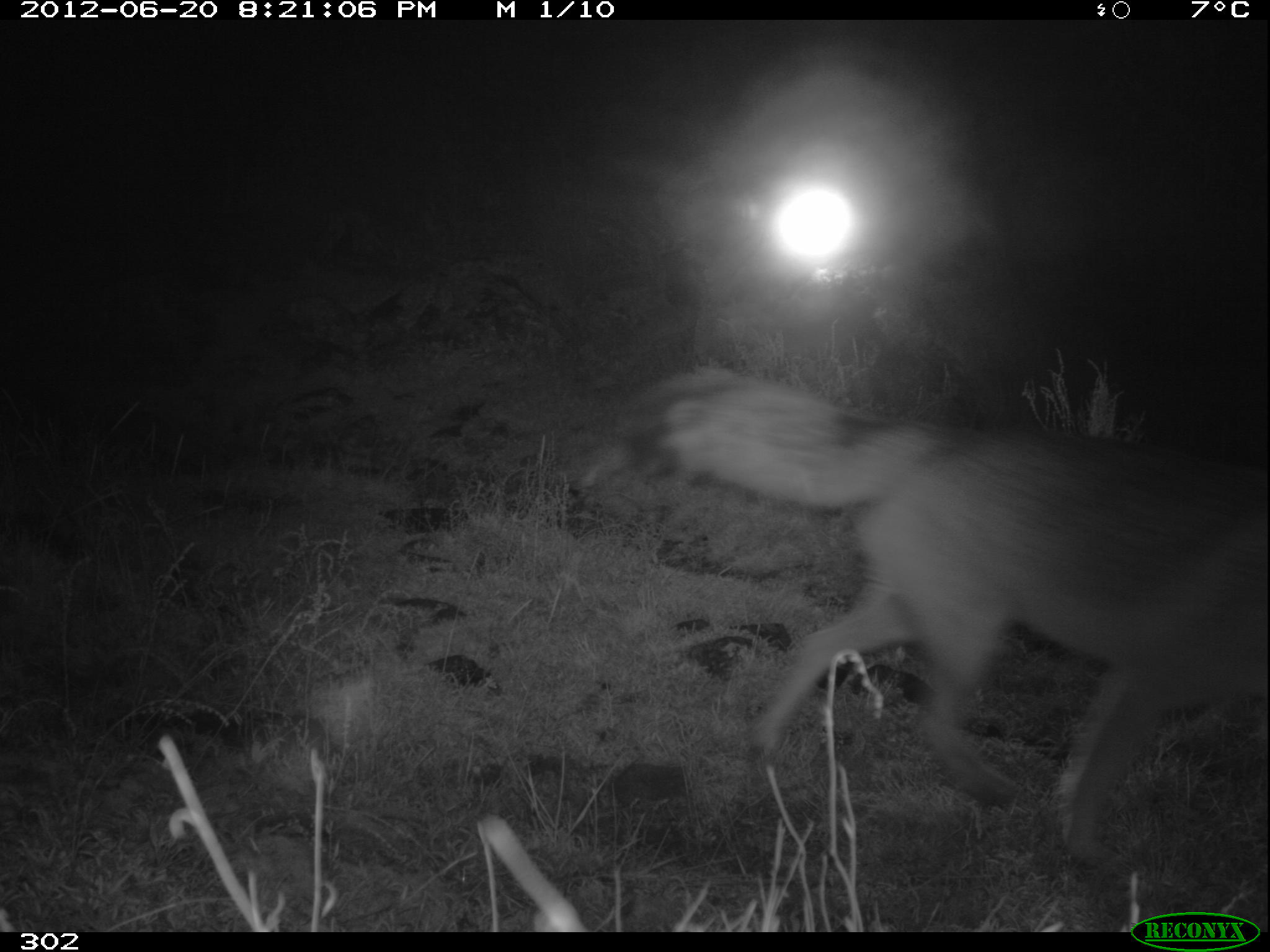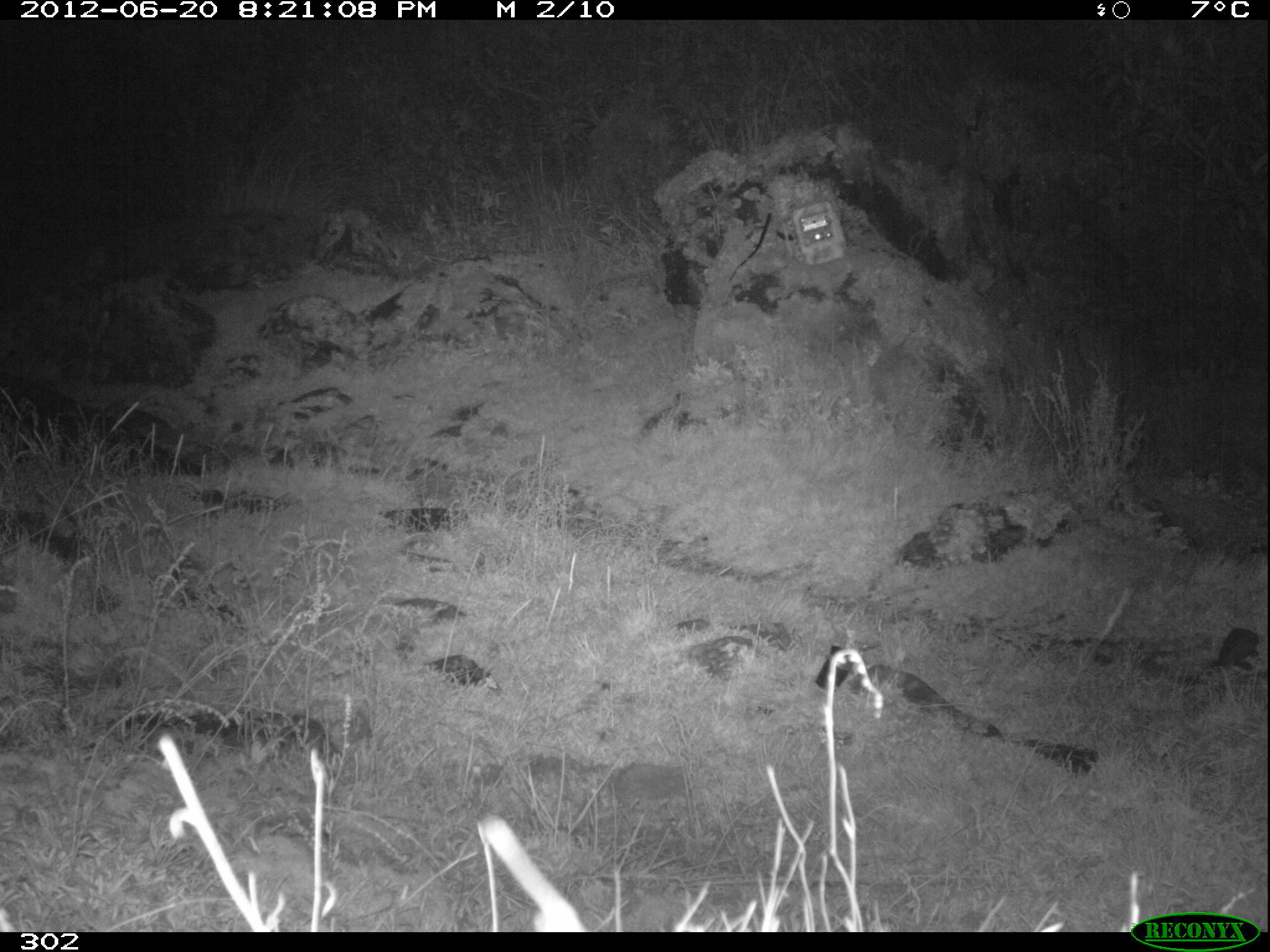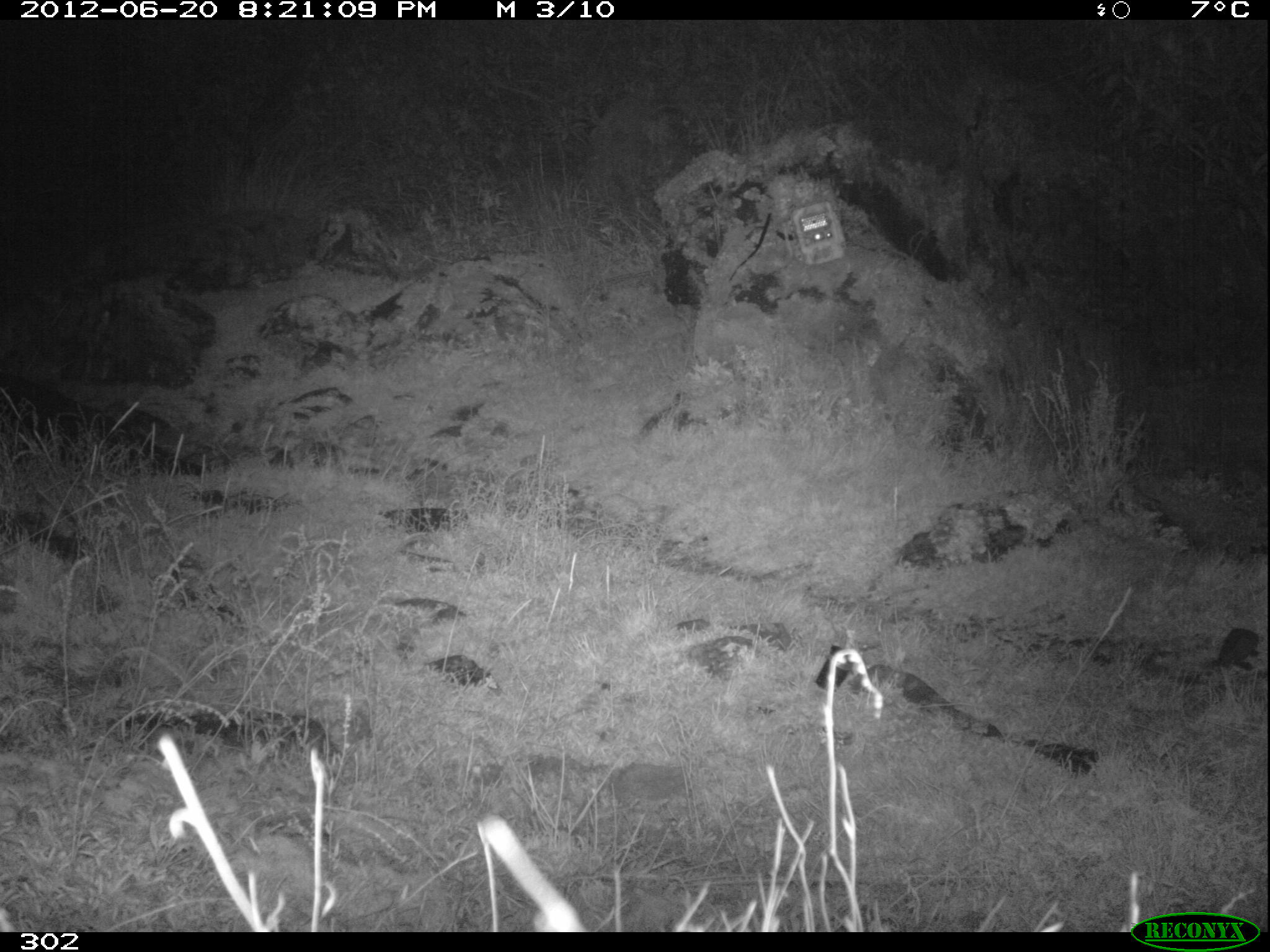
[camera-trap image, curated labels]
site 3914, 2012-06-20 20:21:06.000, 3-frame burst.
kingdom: Animalia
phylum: Chordata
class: Mammalia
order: Carnivora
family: Canidae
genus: Lycalopex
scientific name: Lycalopex culpaeus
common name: culpeo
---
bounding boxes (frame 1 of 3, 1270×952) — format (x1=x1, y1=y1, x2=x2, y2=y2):
lycalopex culpaeus: (x1=616, y1=368, x2=1270, y2=863)